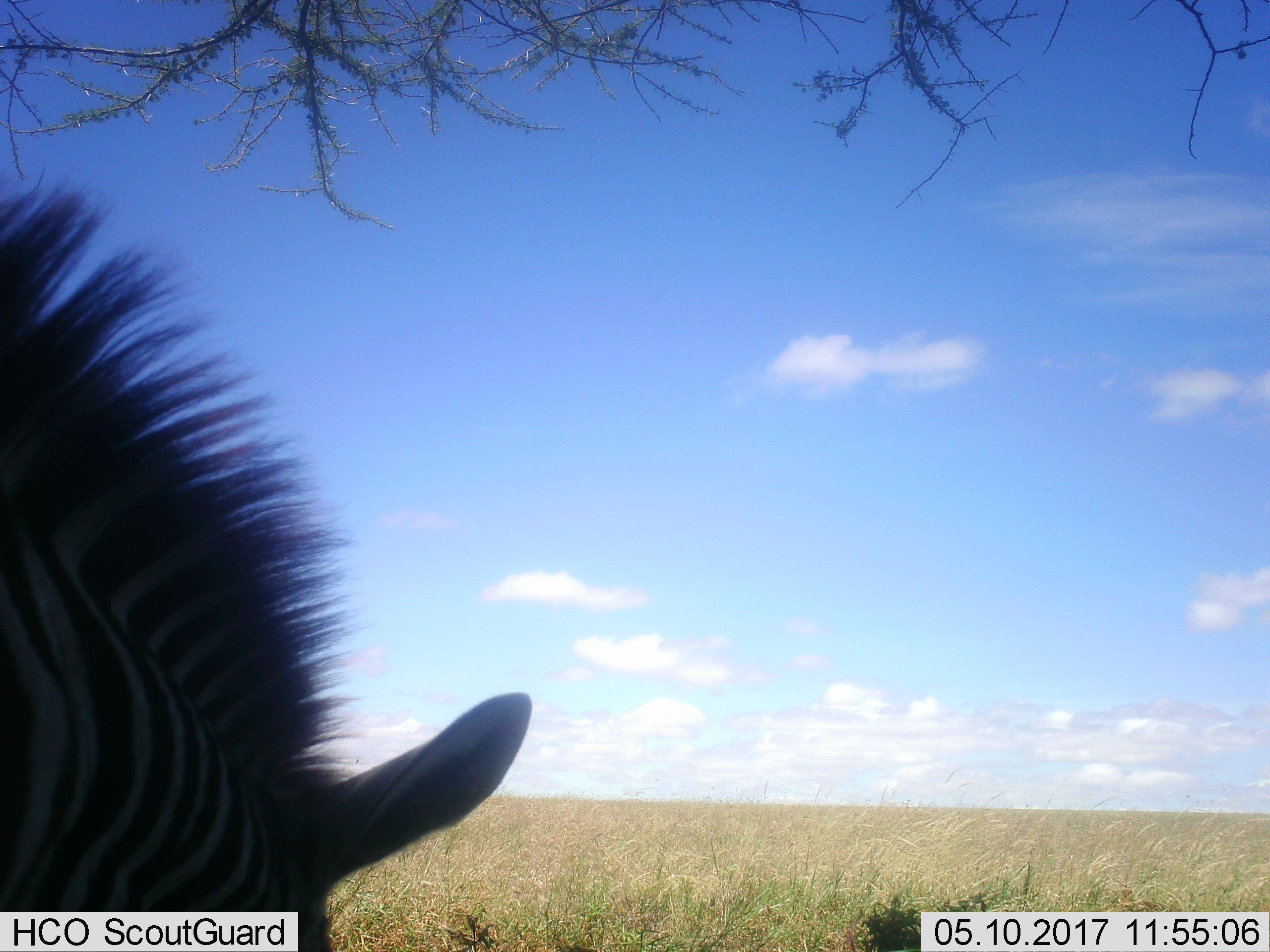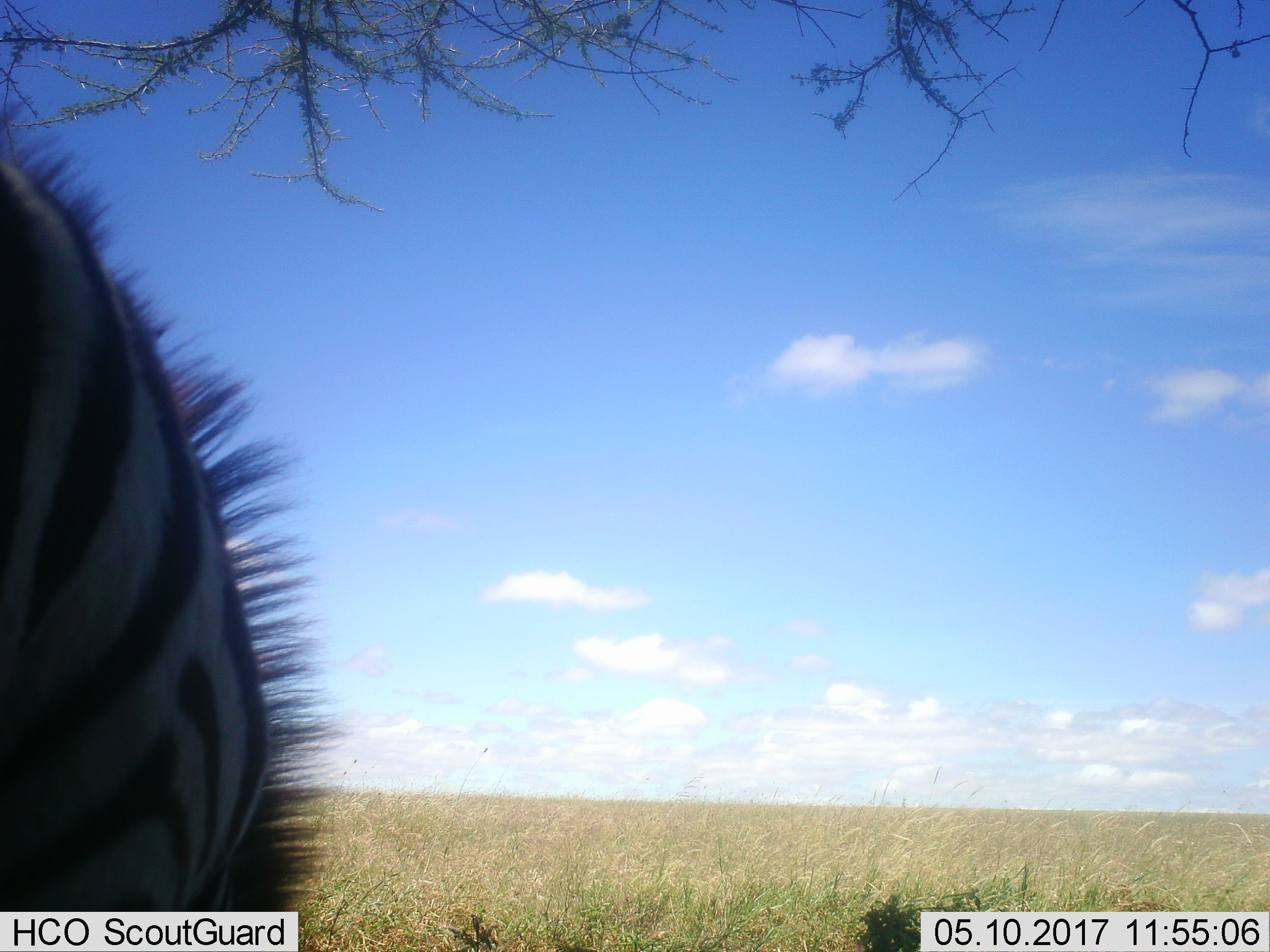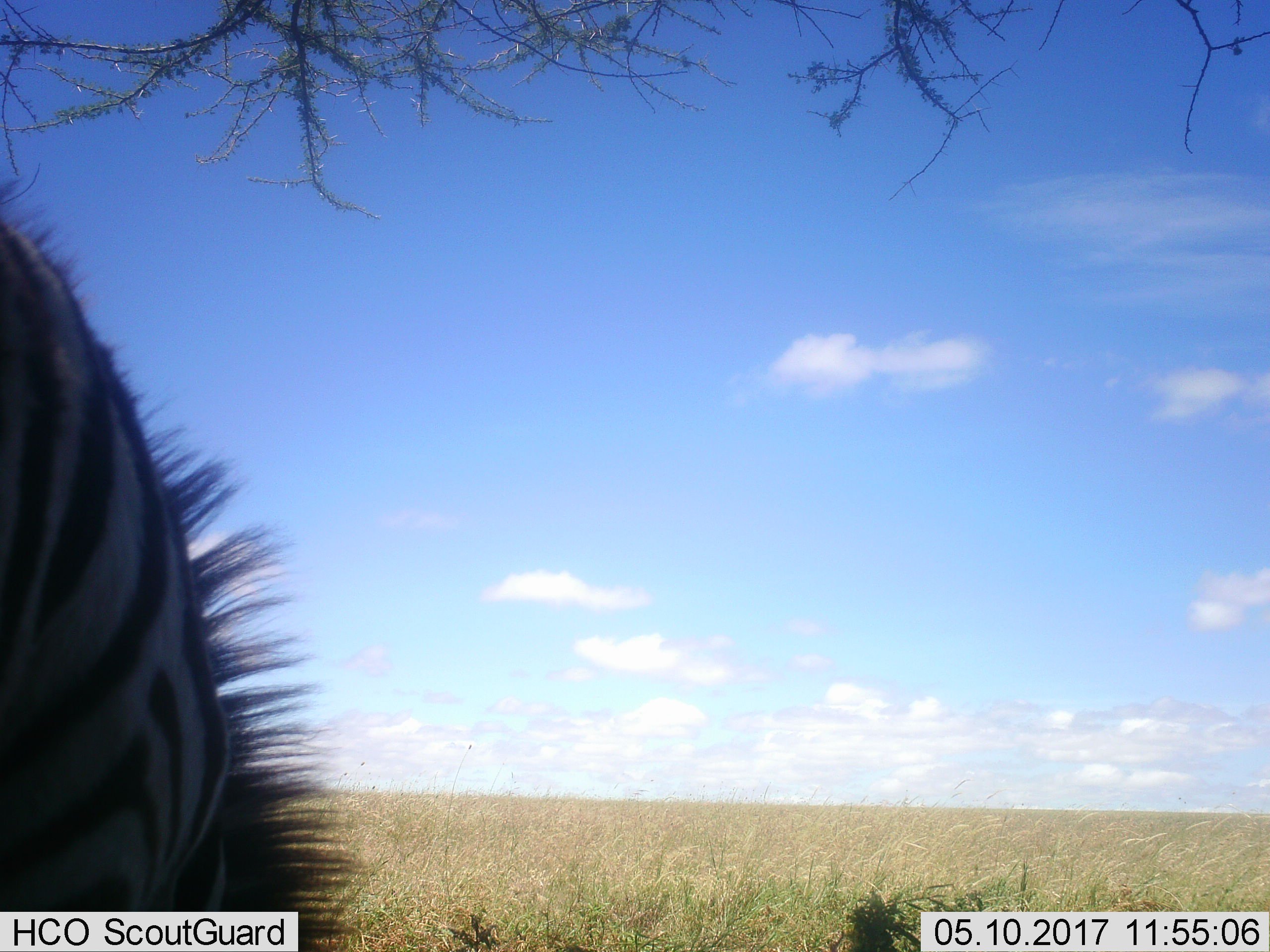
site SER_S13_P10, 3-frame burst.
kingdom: Animalia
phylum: Chordata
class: Mammalia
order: Perissodactyla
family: Equidae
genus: Equus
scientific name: Equus quagga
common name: plains zebra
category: zebraplains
Zebraplains (plains zebra) (Equus quagga), count 1. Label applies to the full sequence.